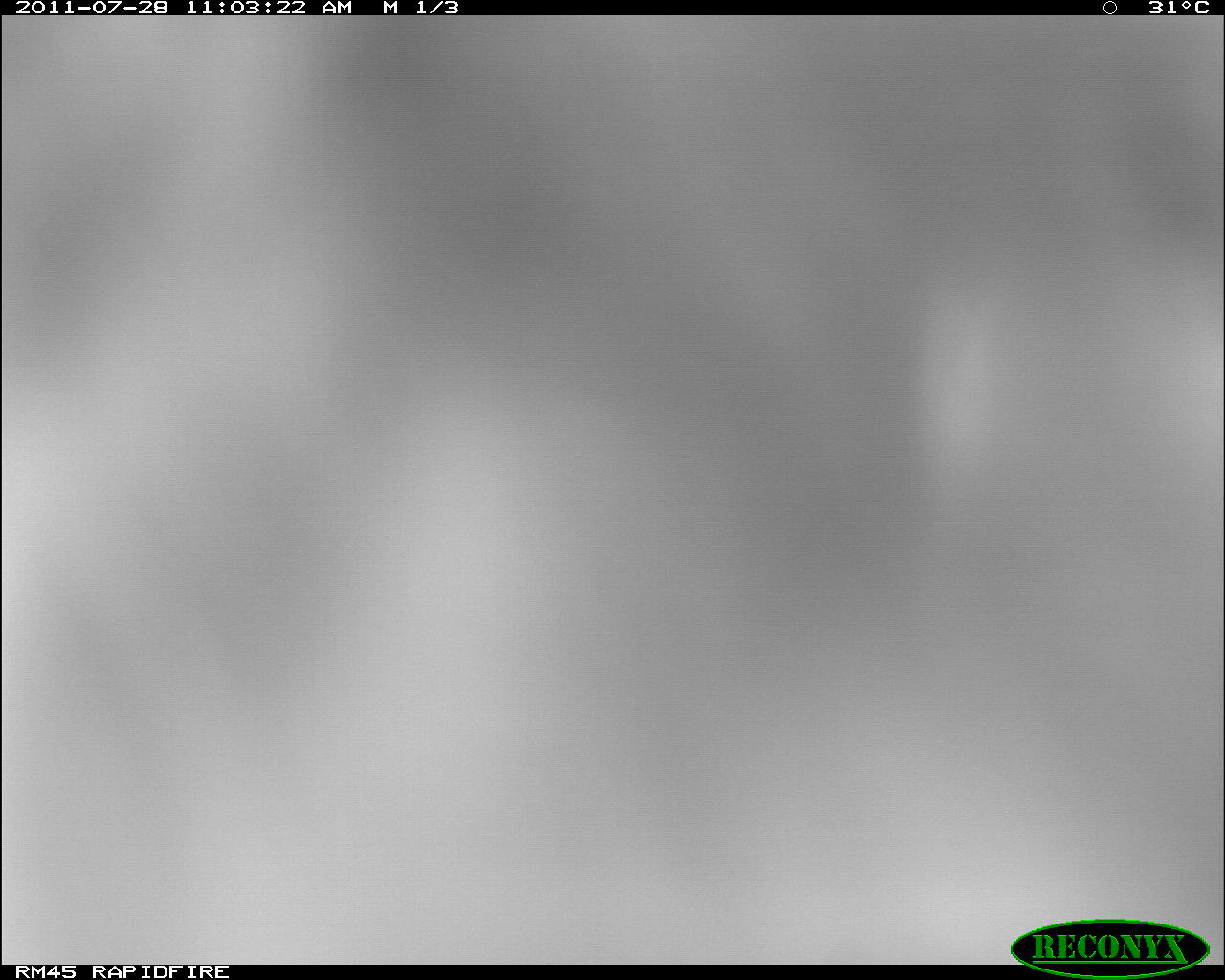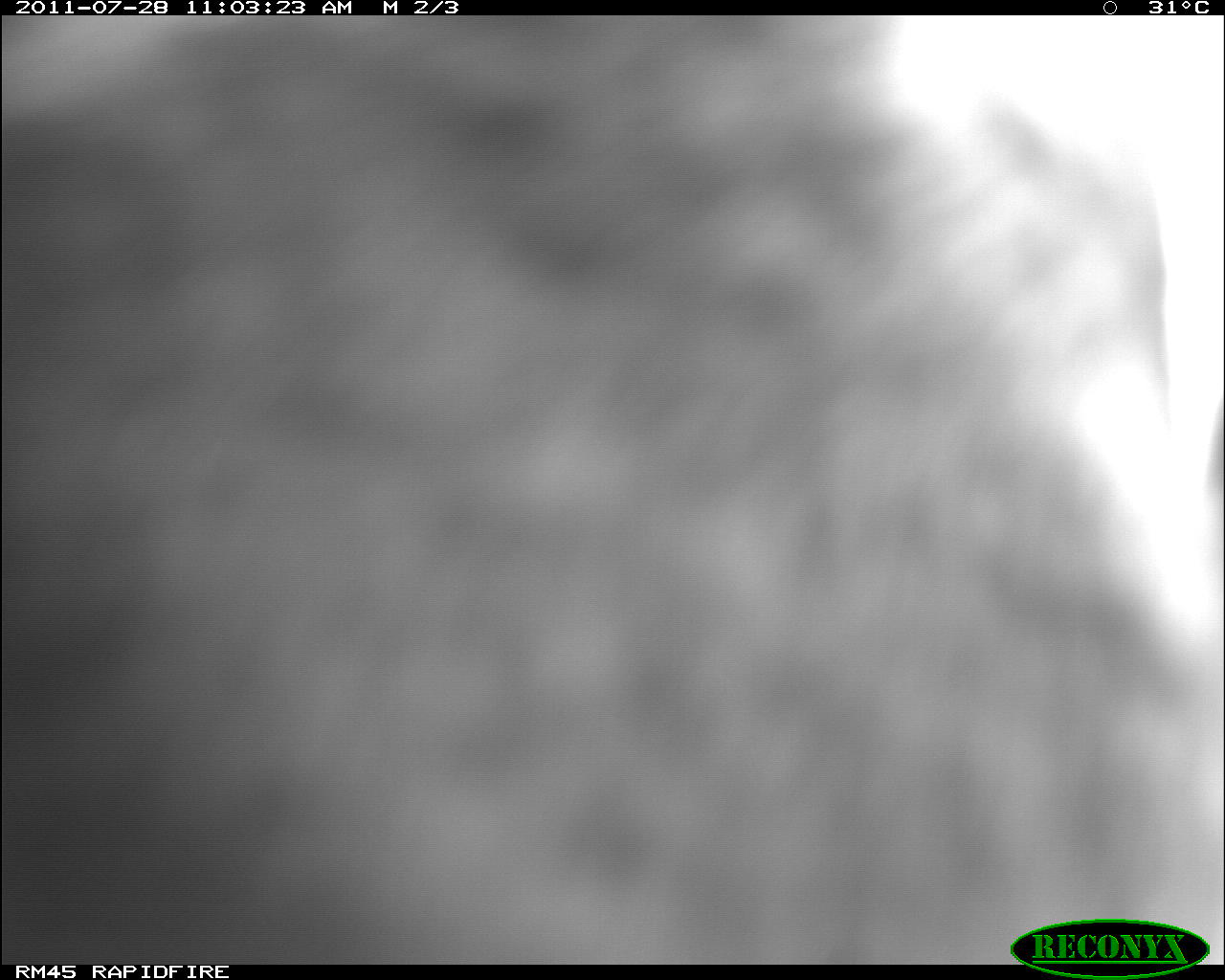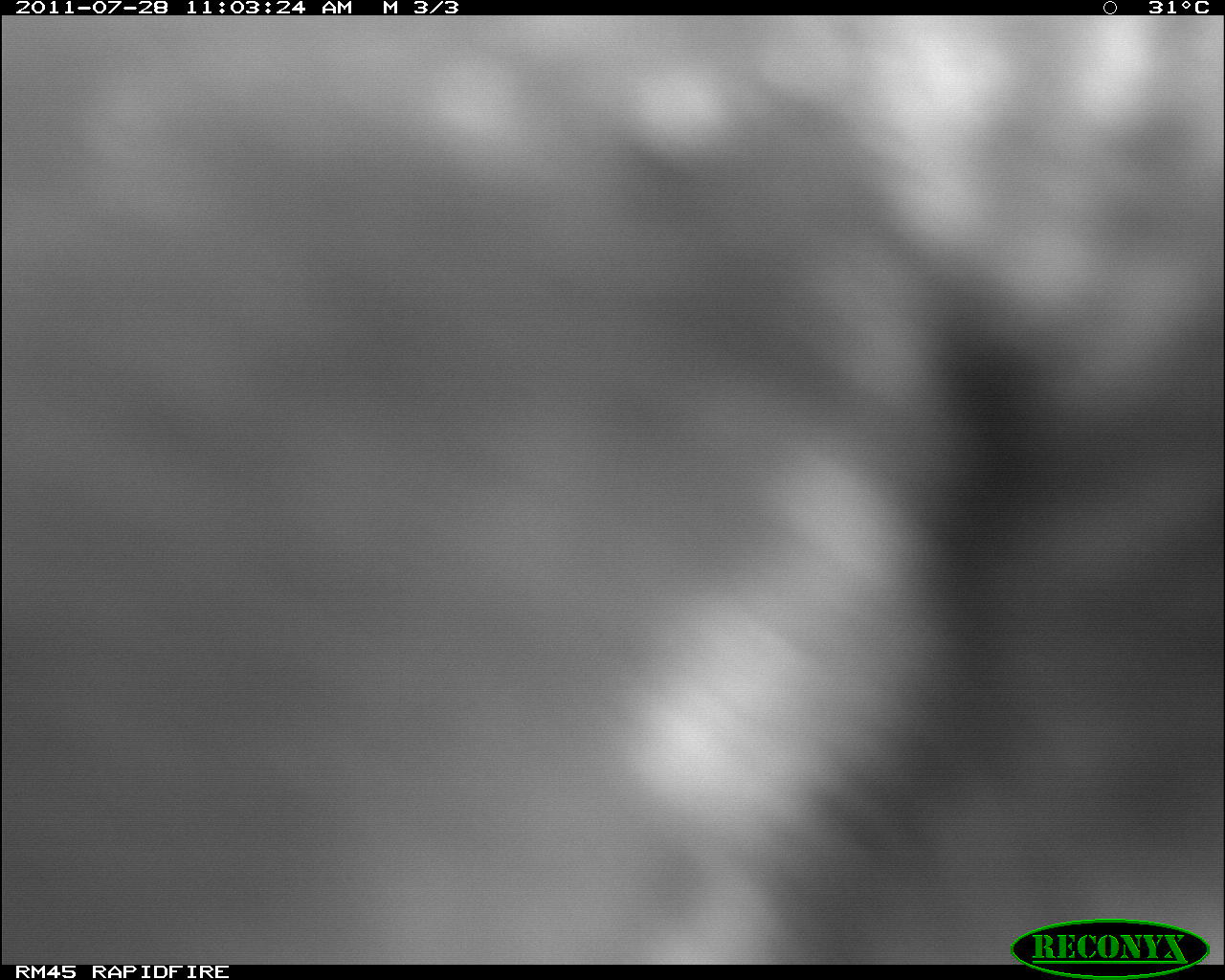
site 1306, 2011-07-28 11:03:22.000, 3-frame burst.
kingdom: Animalia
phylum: Chordata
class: Mammalia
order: Artiodactyla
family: Bovidae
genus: Bos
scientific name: Bos taurus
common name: domestic cattle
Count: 1.